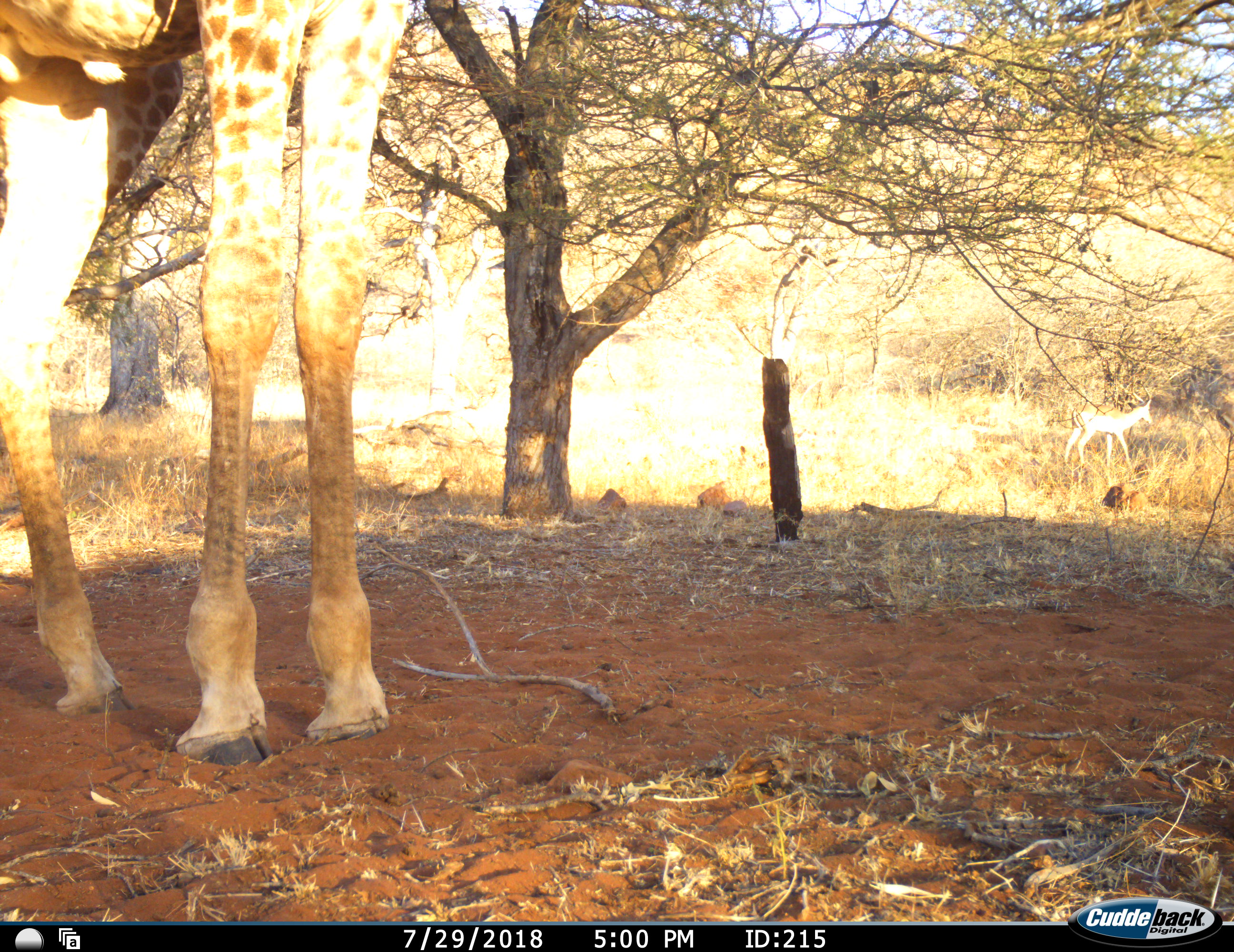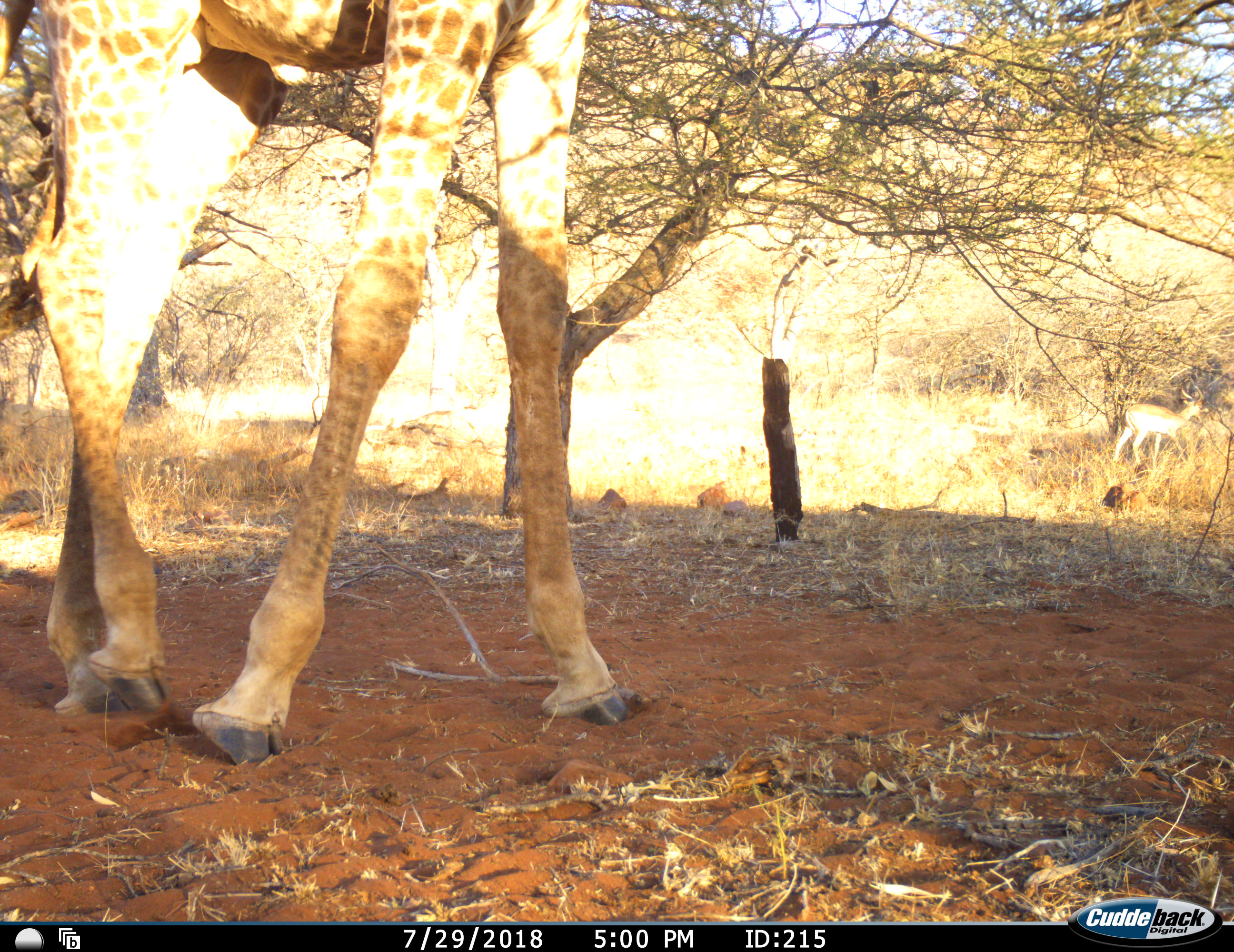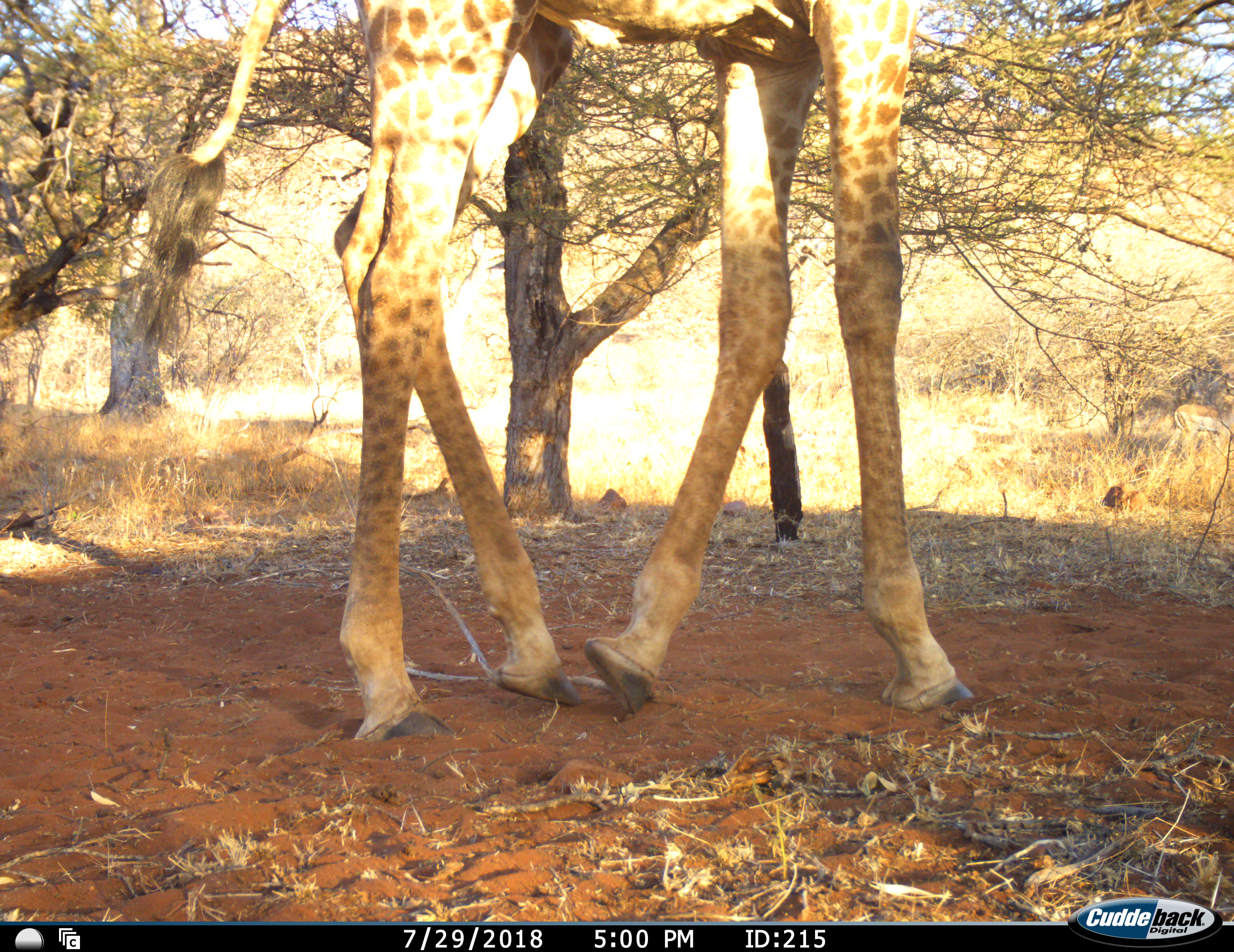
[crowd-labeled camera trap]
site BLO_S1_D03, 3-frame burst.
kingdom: Animalia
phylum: Chordata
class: Mammalia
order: Artiodactyla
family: Giraffidae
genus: Giraffa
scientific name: Giraffa camelopardalis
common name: giraffe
Giraffe (Giraffa camelopardalis), count 1. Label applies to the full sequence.